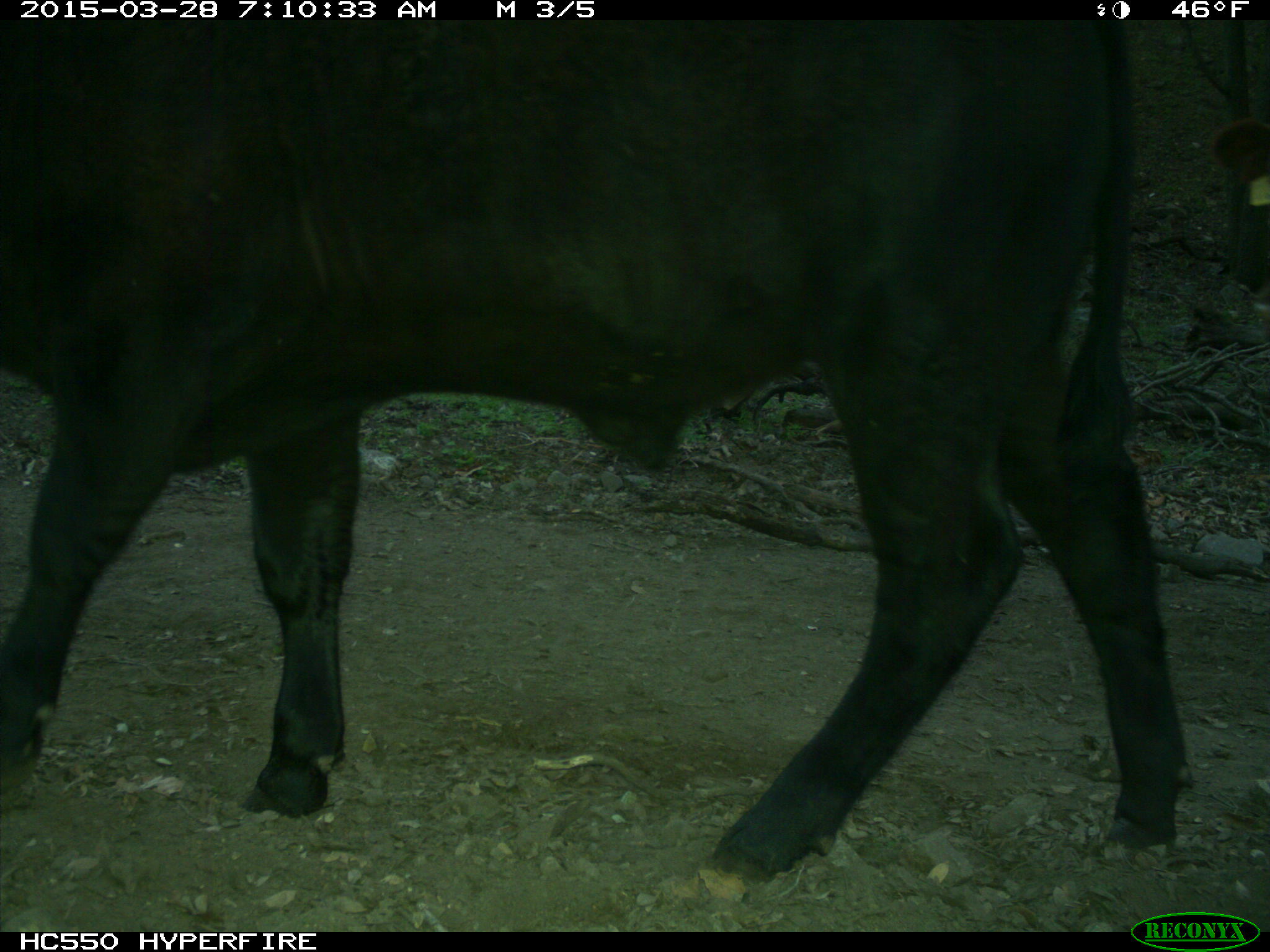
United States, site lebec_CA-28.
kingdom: Animalia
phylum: Chordata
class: Mammalia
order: Artiodactyla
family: Bovidae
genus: Bos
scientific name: Bos taurus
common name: domestic cow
Bos taurus (domestic cow).